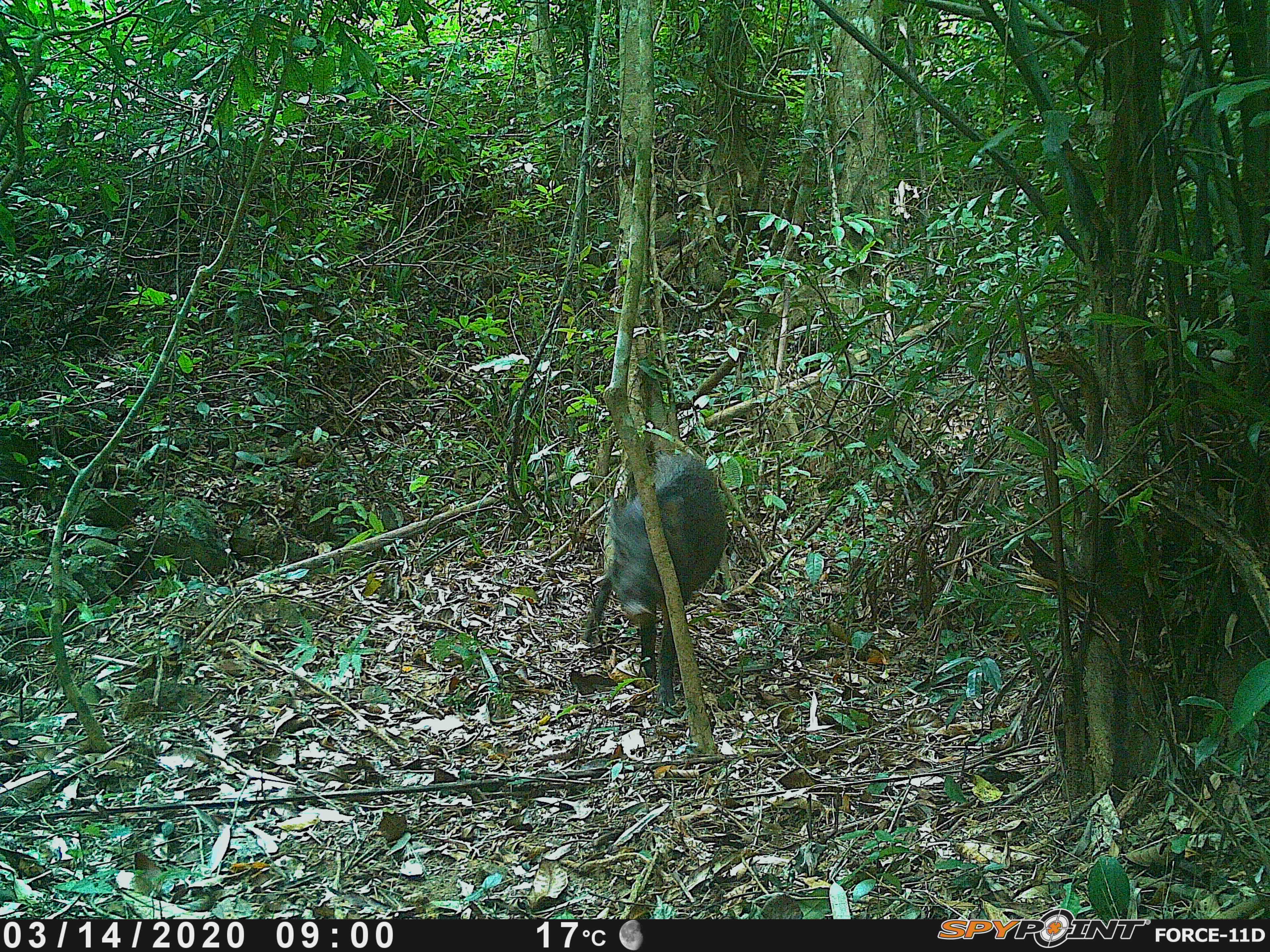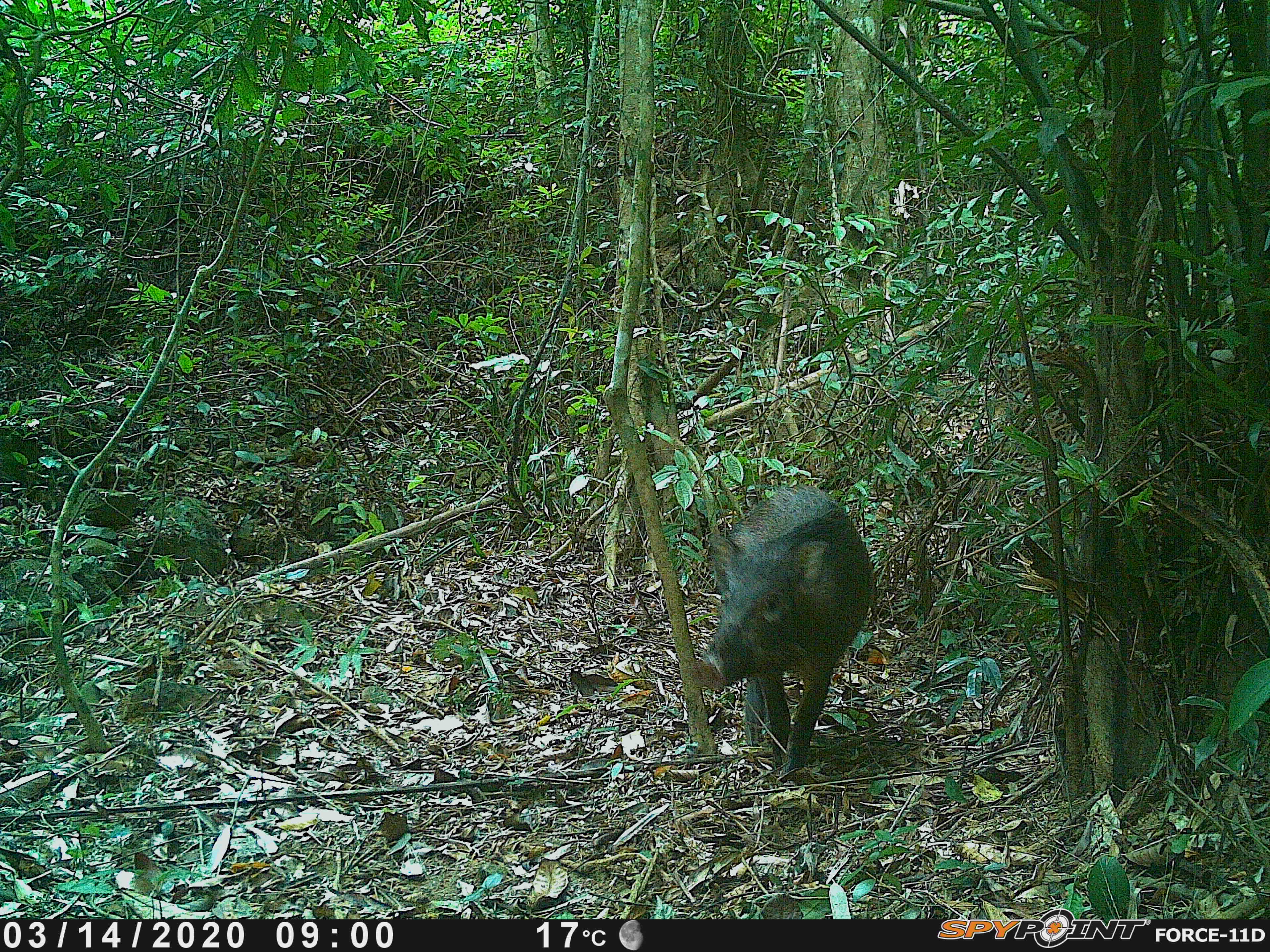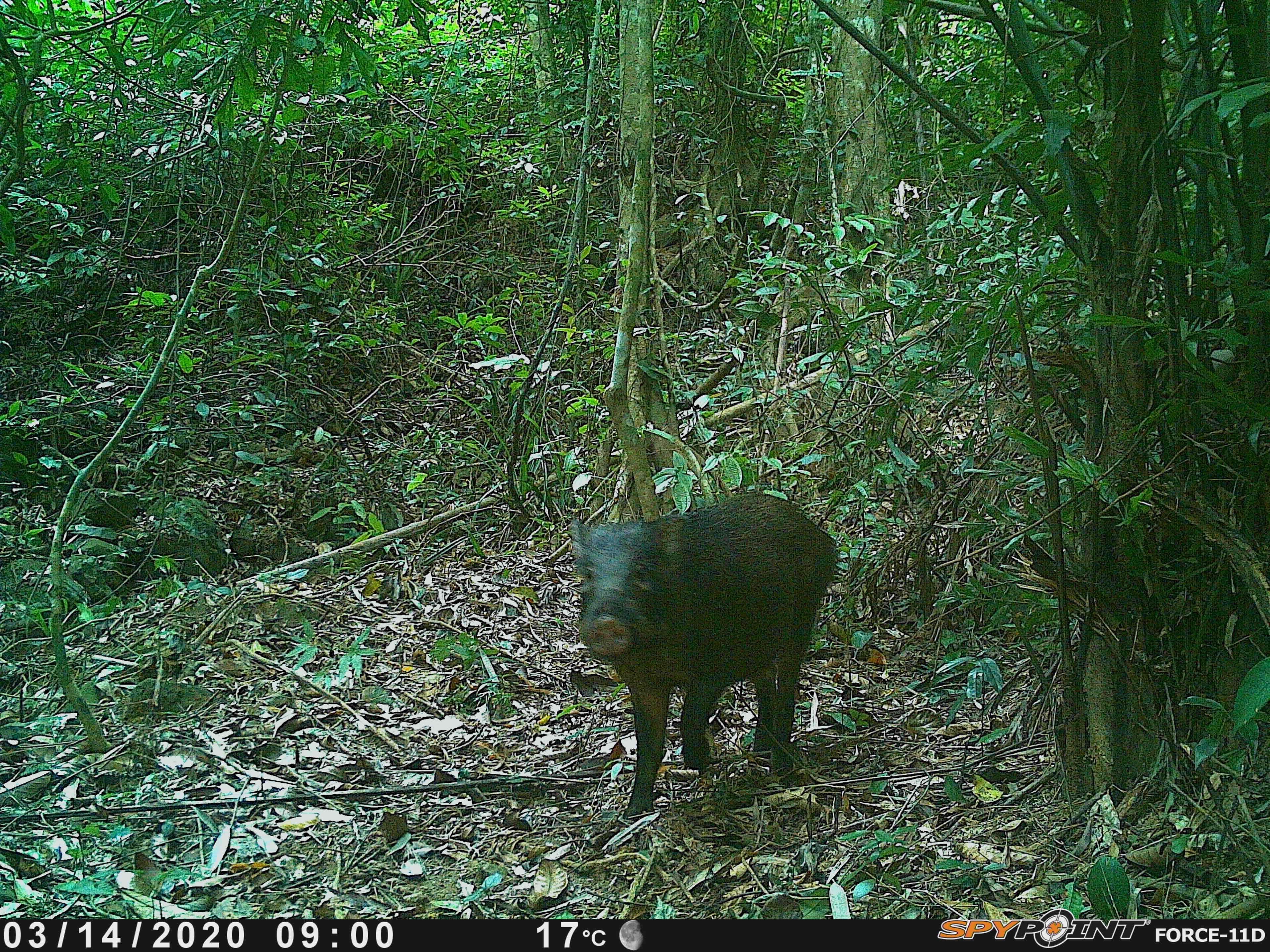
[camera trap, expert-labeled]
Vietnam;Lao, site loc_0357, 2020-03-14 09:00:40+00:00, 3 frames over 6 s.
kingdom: Animalia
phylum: Chordata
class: Mammalia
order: Artiodactyla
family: Suidae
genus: Sus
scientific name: Sus scrofa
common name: eurasian wild pig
Eurasian wild pig (Sus scrofa). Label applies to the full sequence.